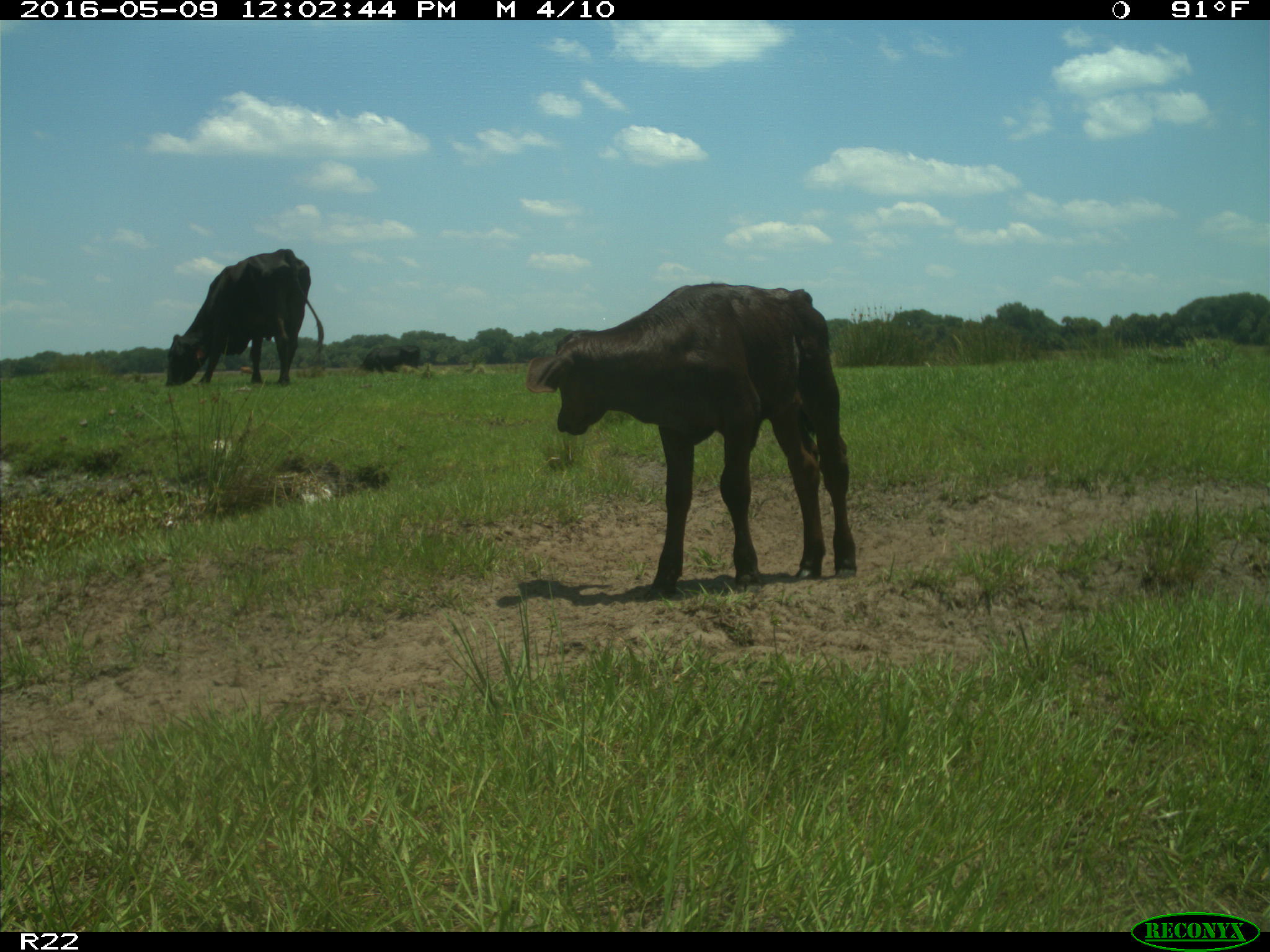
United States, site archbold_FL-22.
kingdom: Animalia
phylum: Chordata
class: Mammalia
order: Artiodactyla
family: Bovidae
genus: Bos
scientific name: Bos taurus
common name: domestic cow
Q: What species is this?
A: Bos taurus (domestic cow).